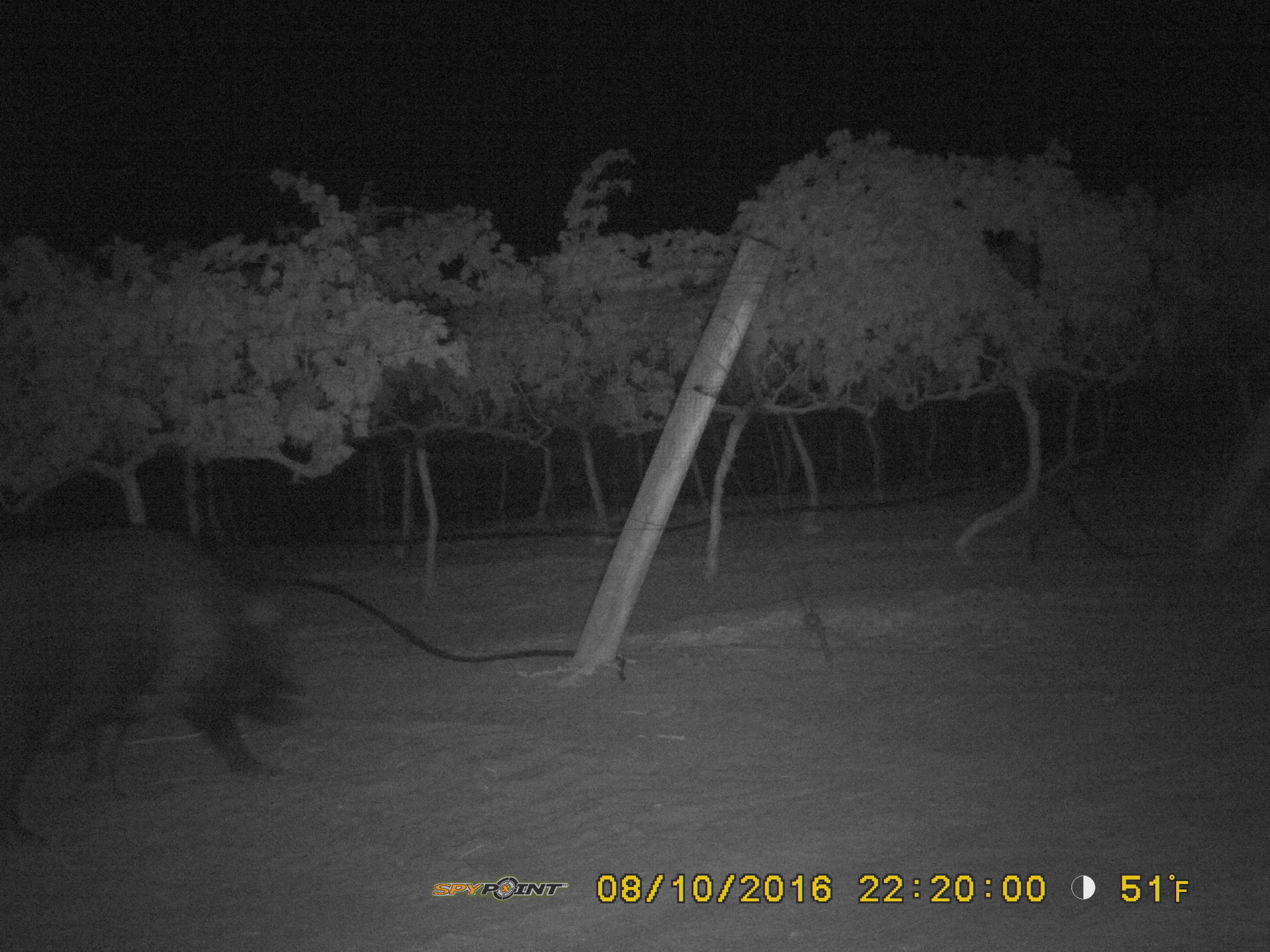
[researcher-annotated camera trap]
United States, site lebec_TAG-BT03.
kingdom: Animalia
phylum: Chordata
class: Mammalia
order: Artiodactyla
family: Suidae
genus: Sus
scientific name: Sus scrofa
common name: wild boar